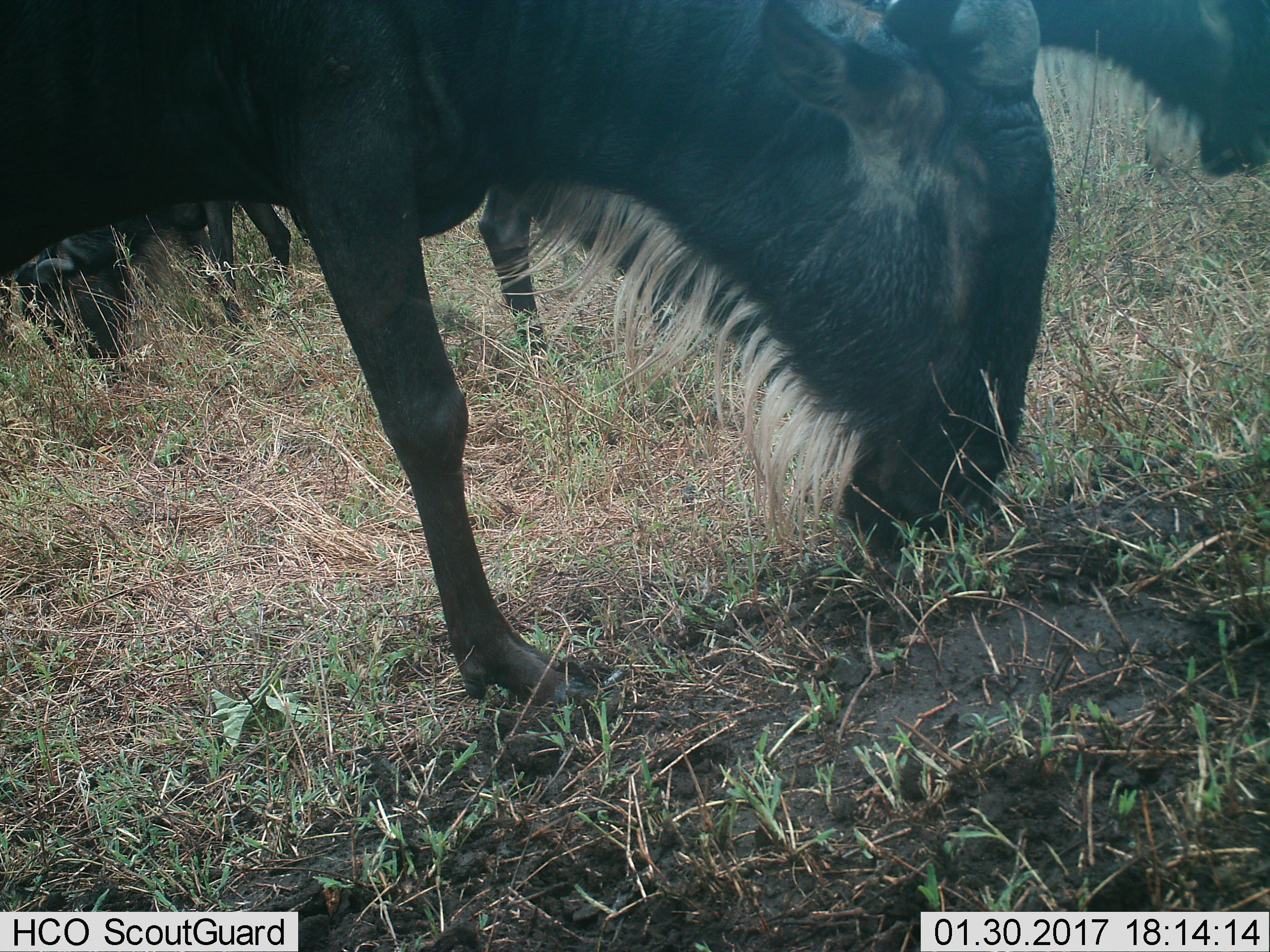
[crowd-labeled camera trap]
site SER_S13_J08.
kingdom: Animalia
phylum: Chordata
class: Mammalia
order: Artiodactyla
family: Bovidae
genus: Connochaetes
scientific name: Connochaetes taurinus taurinus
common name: blue wildebeest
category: wildebeestblue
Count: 3.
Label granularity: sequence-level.